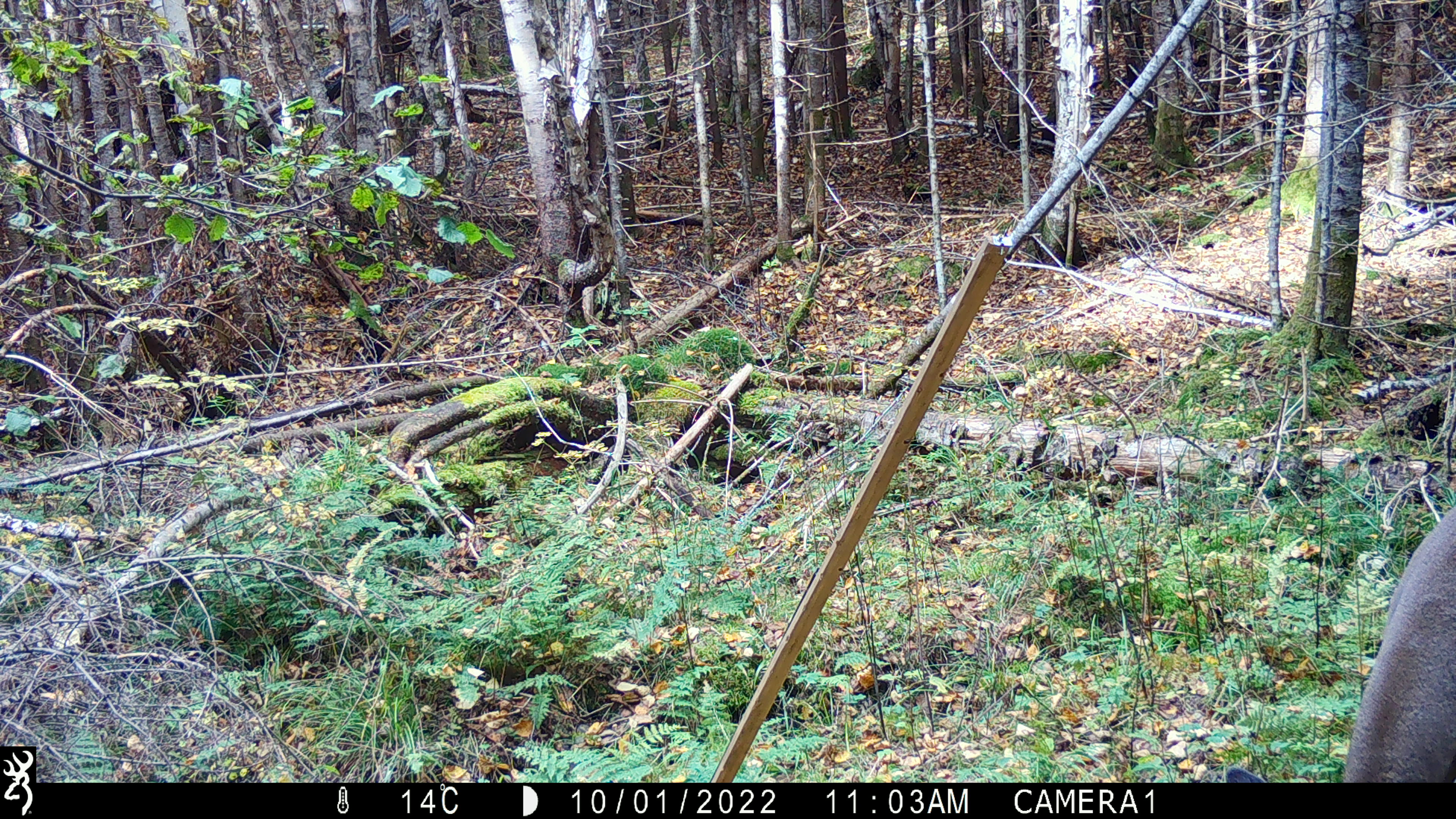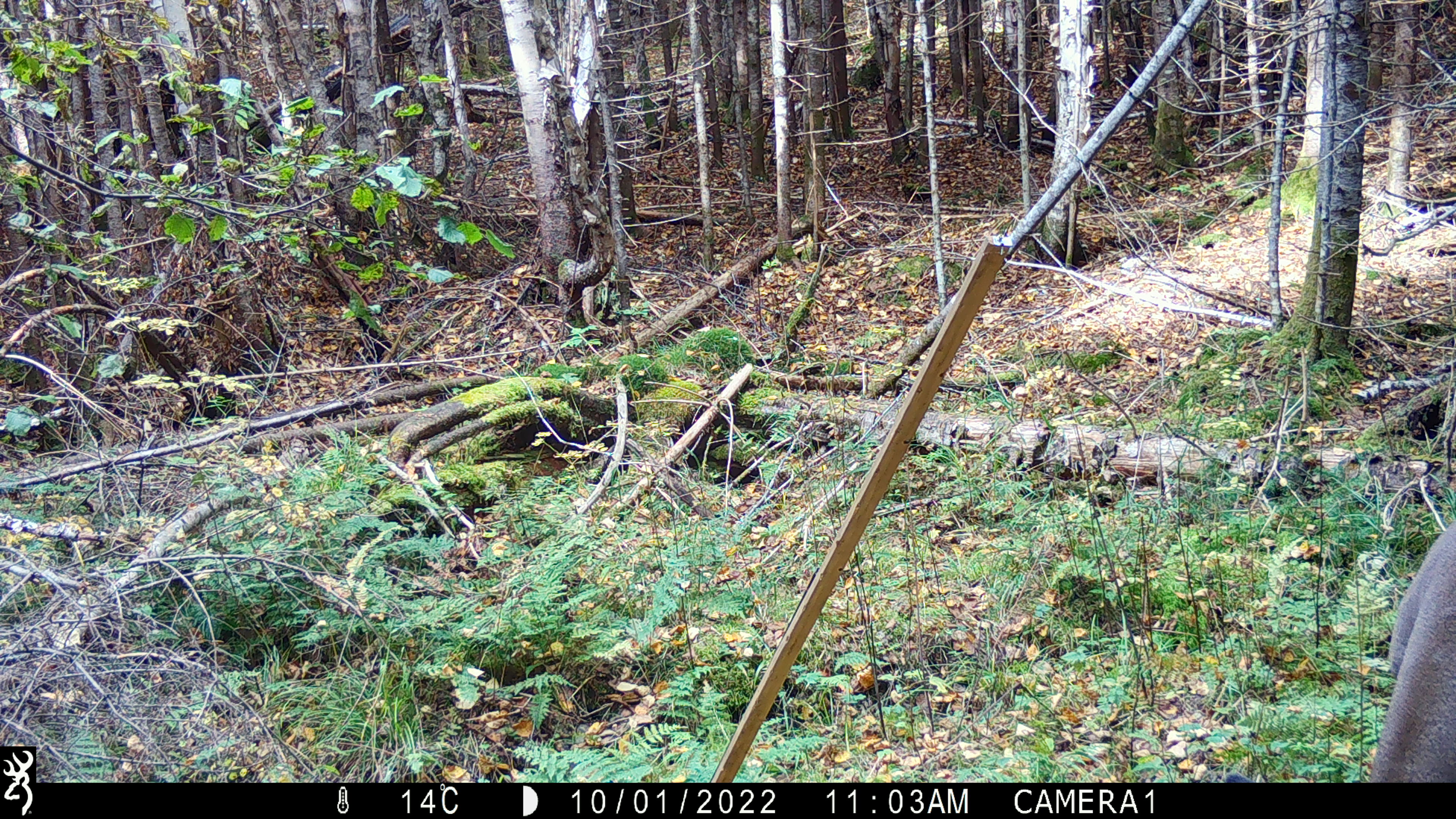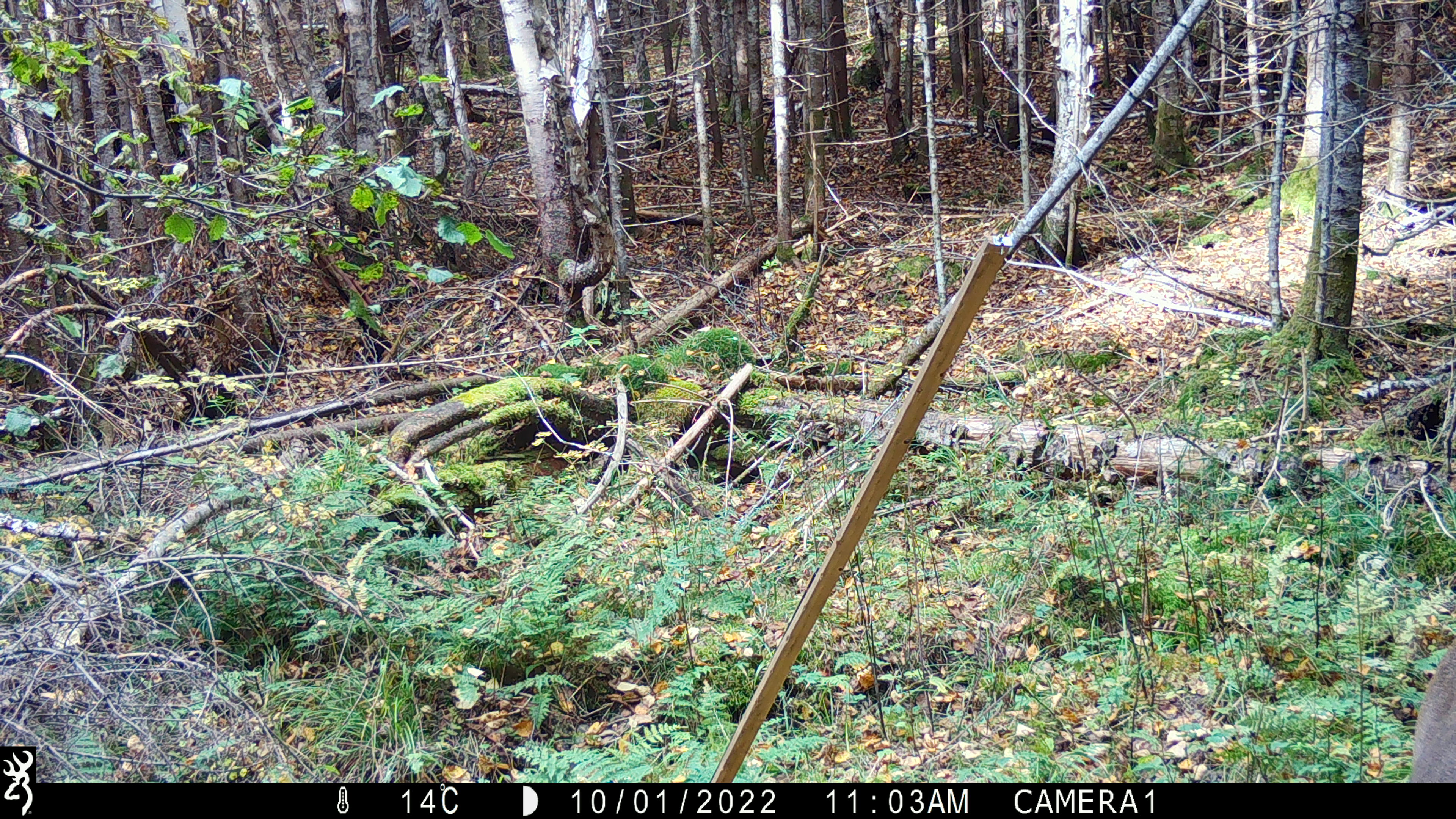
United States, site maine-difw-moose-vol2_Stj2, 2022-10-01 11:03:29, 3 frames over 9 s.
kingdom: Animalia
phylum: Chordata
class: Mammalia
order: Artiodactyla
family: Cervidae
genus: Odocoileus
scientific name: Odocoileus virginianus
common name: white-tailed deer